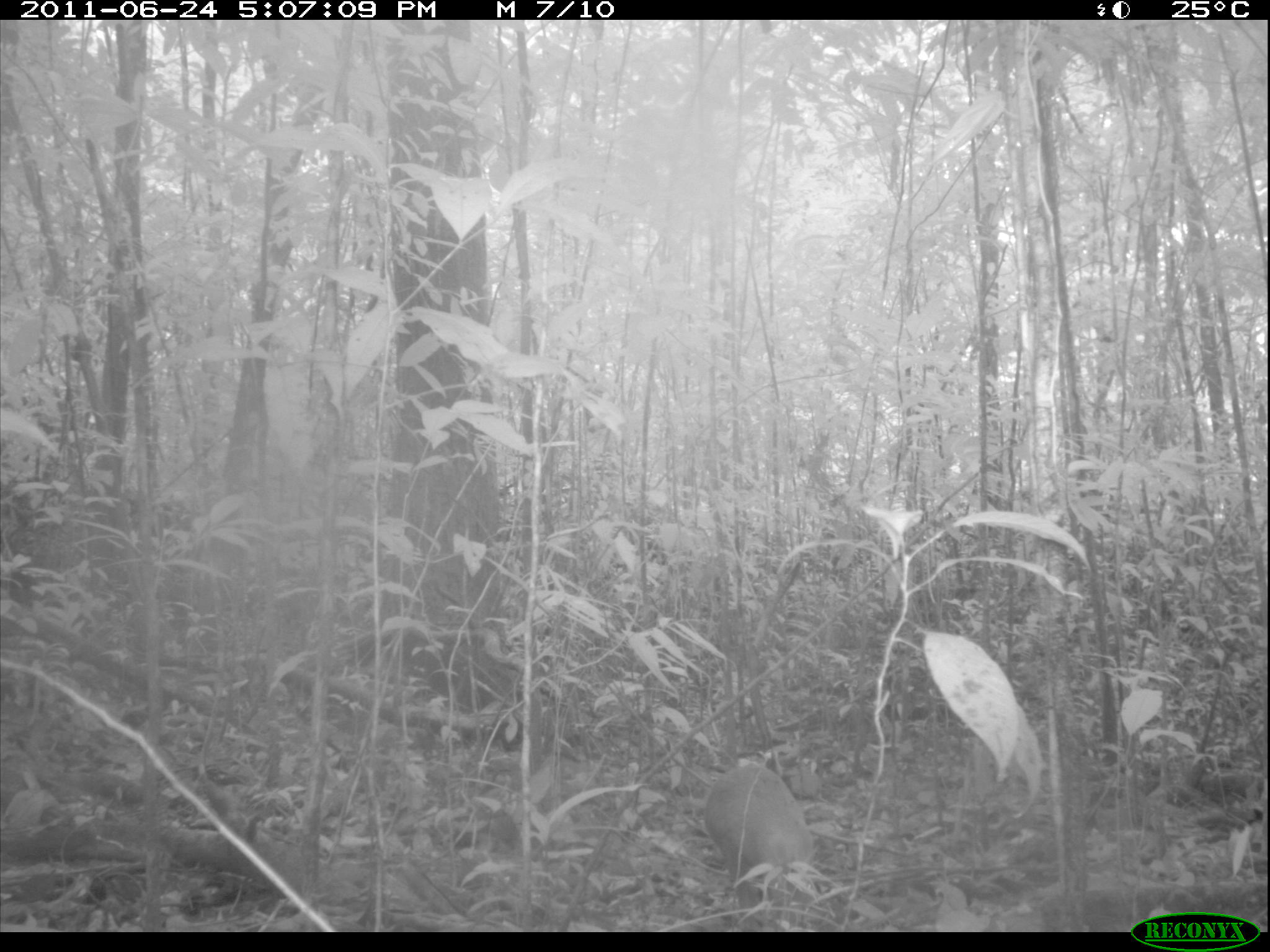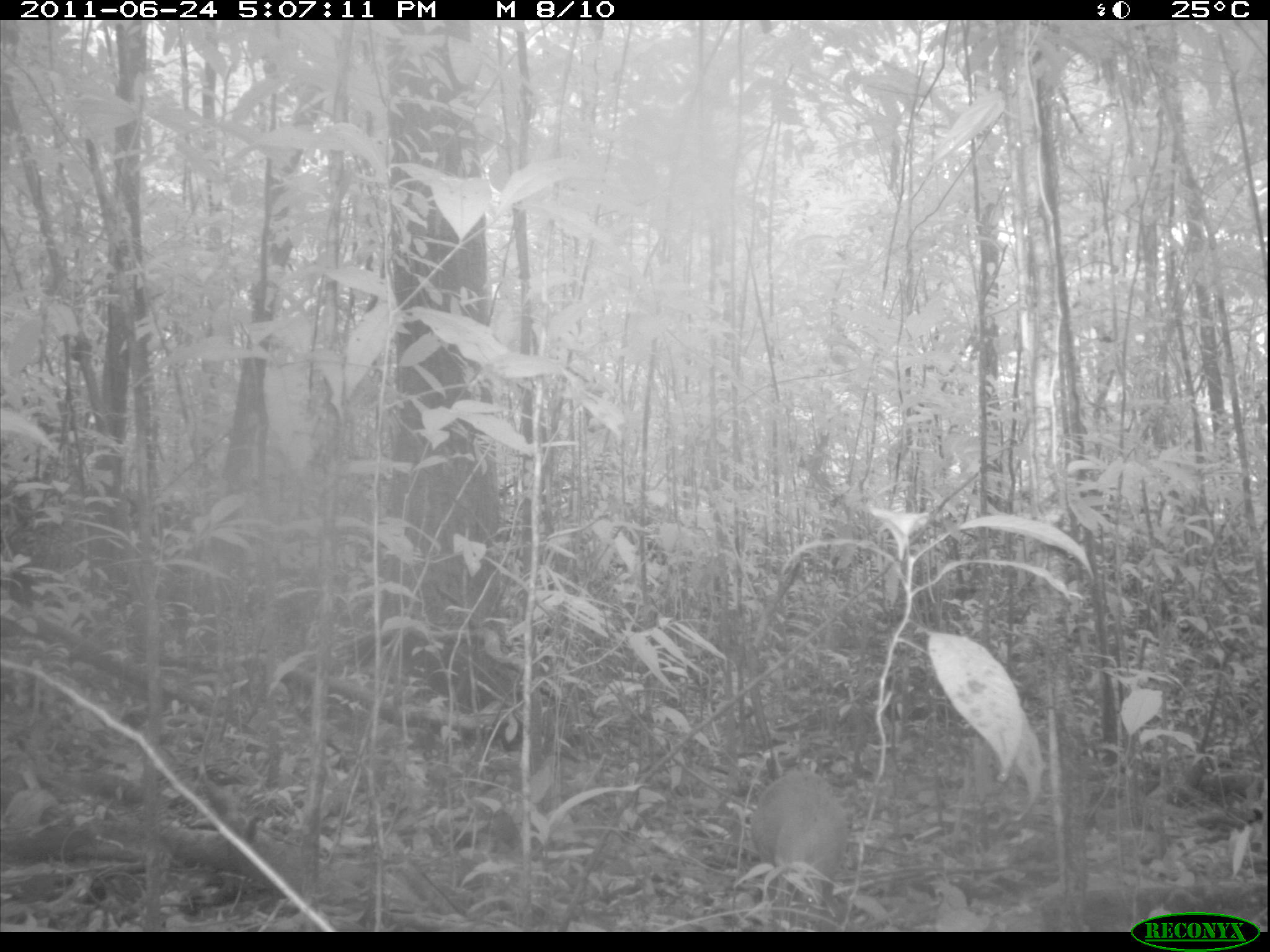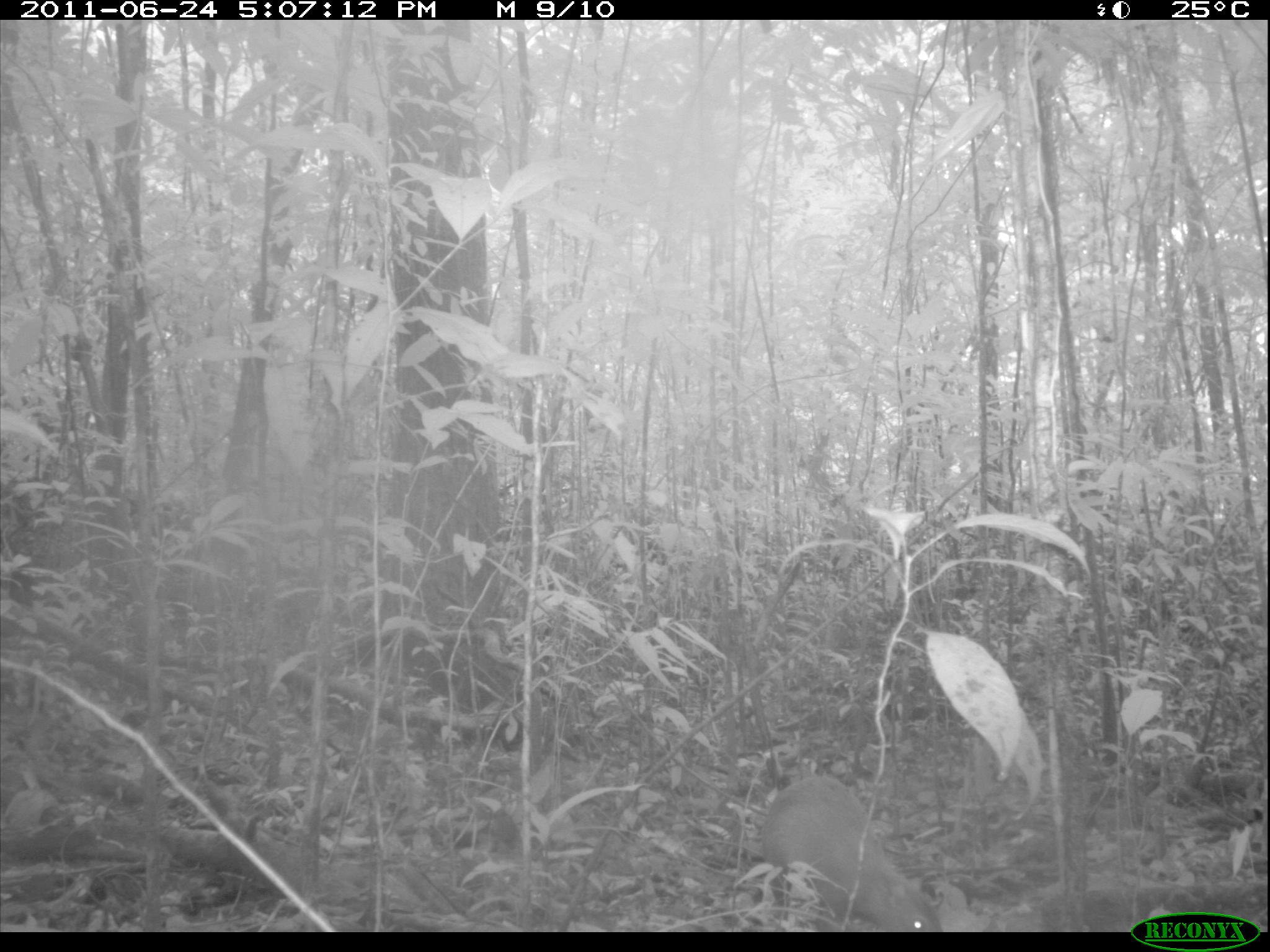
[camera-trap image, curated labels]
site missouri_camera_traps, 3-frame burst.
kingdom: Animalia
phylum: Chordata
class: Mammalia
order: Rodentia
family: Dasyproctidae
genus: Dasyprocta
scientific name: Dasyprocta coibae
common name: coiban agouti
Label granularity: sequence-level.